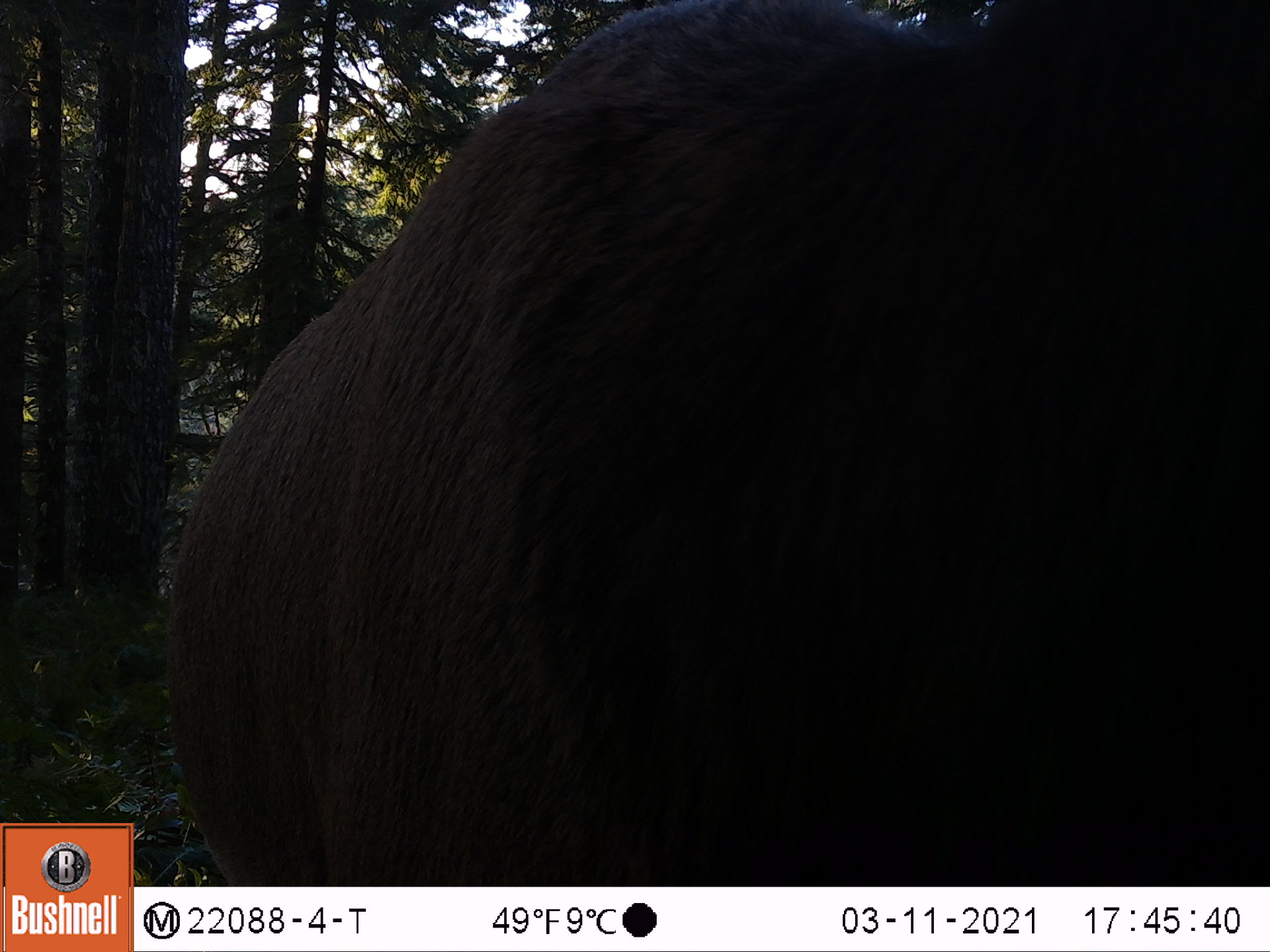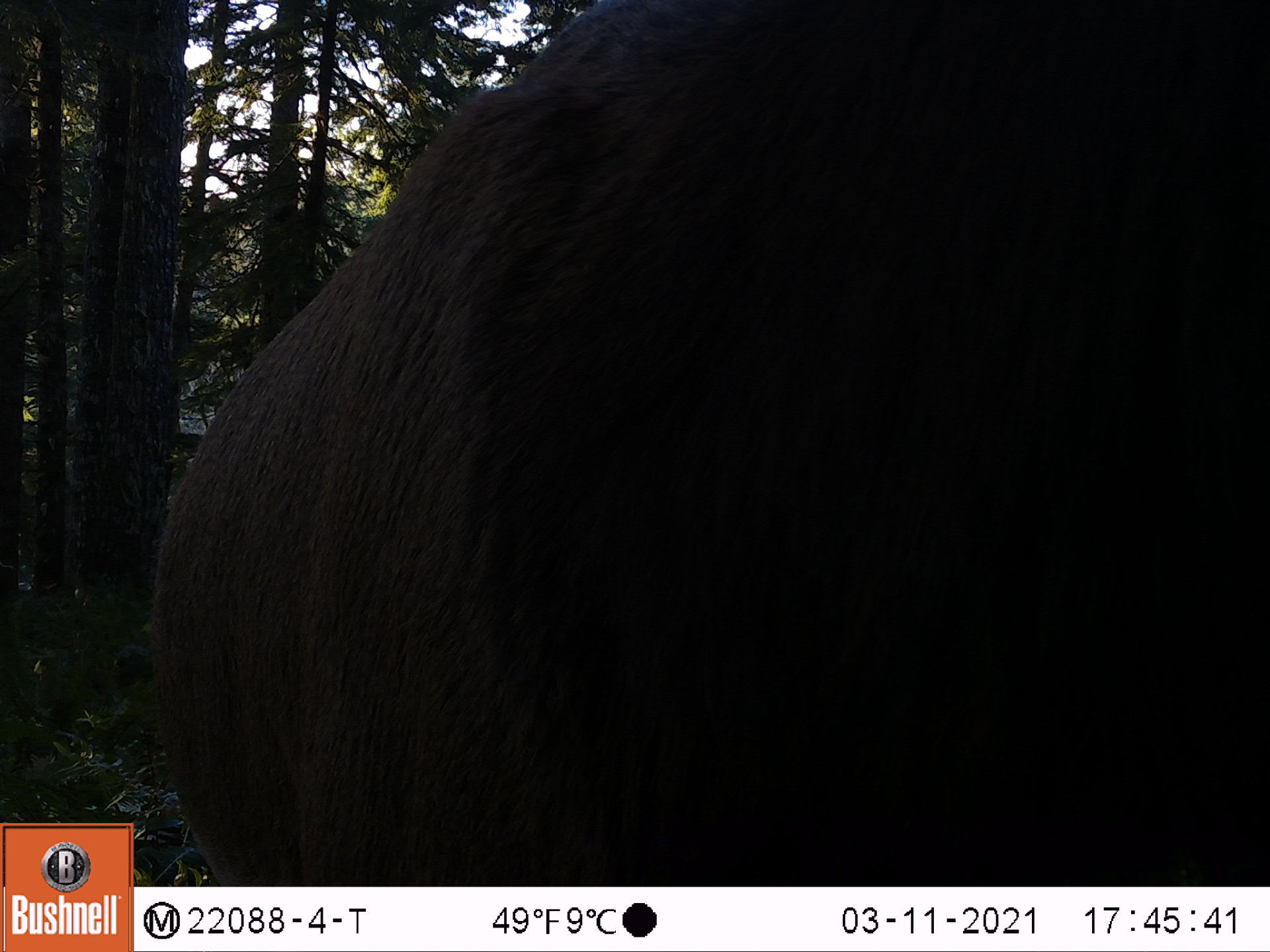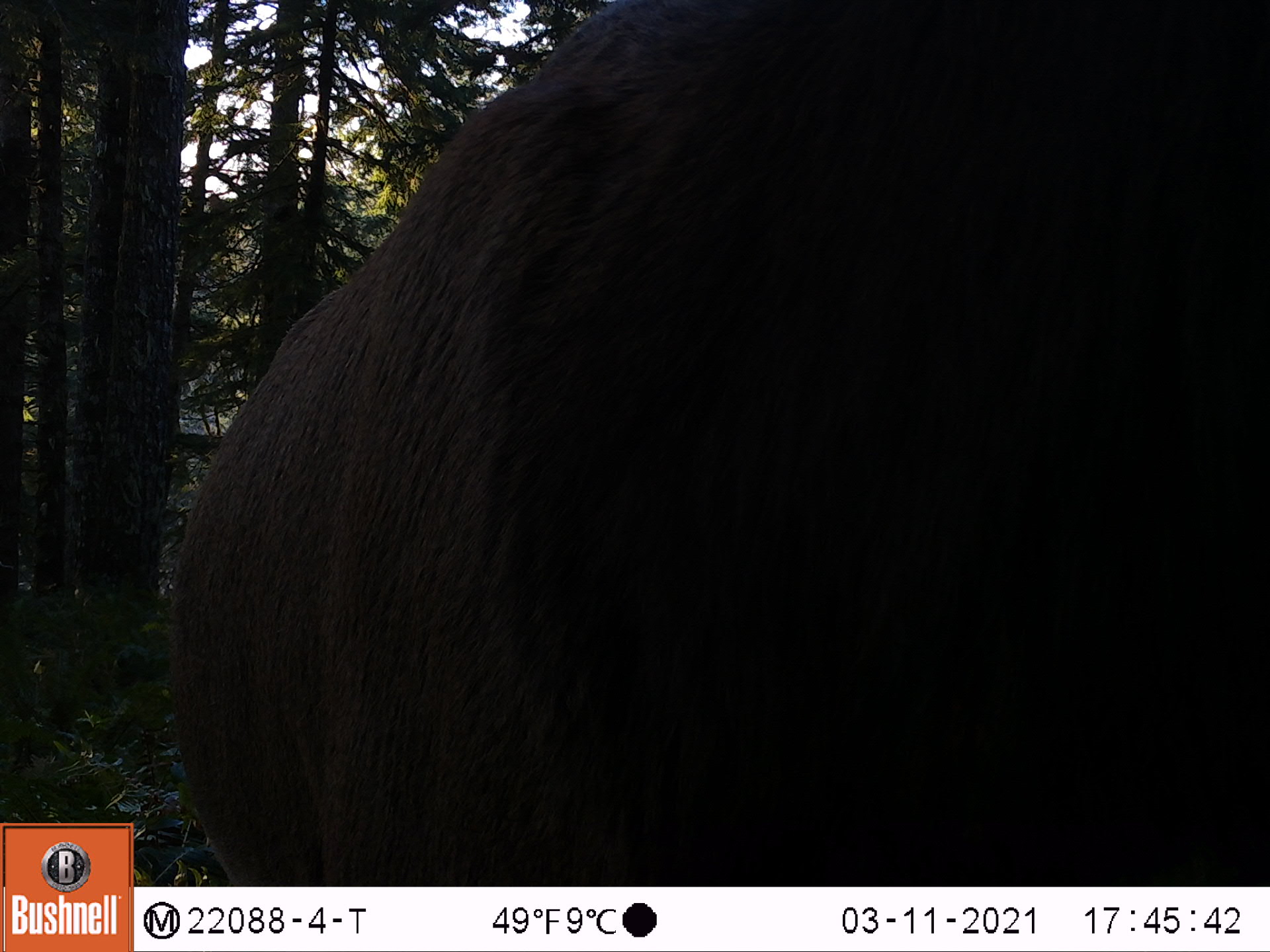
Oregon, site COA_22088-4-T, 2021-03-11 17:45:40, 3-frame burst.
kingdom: Animalia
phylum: Chordata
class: Mammalia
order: Artiodactyla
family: Cervidae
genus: Cervus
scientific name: Cervus canadensis roosevelti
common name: roosevelt elk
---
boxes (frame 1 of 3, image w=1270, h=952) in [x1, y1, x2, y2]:
roosevelt elk: [152, 0, 1267, 885]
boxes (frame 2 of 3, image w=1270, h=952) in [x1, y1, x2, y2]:
roosevelt elk: [142, 0, 1269, 883]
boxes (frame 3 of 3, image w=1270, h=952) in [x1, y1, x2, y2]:
roosevelt elk: [155, 0, 1269, 885]